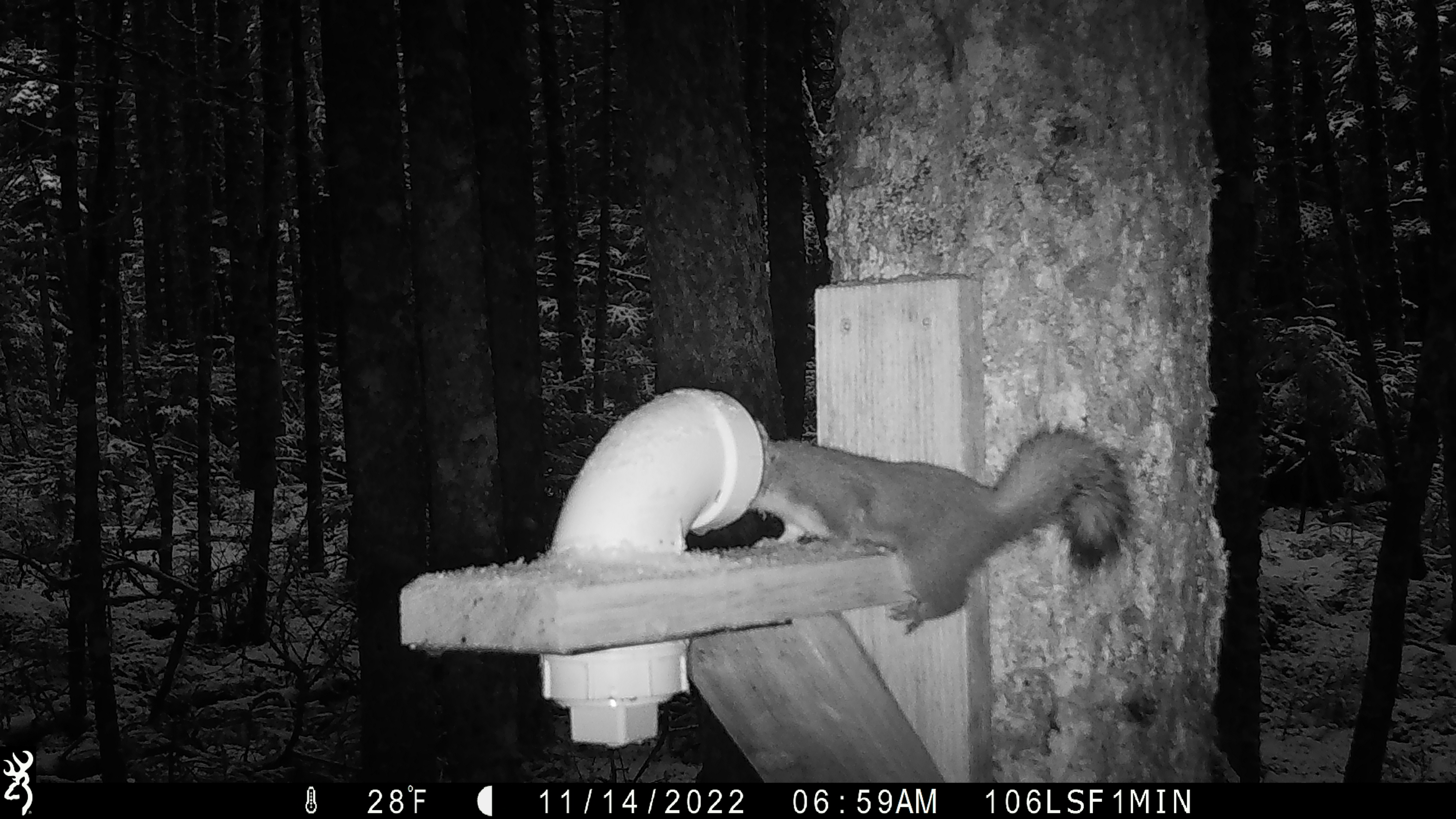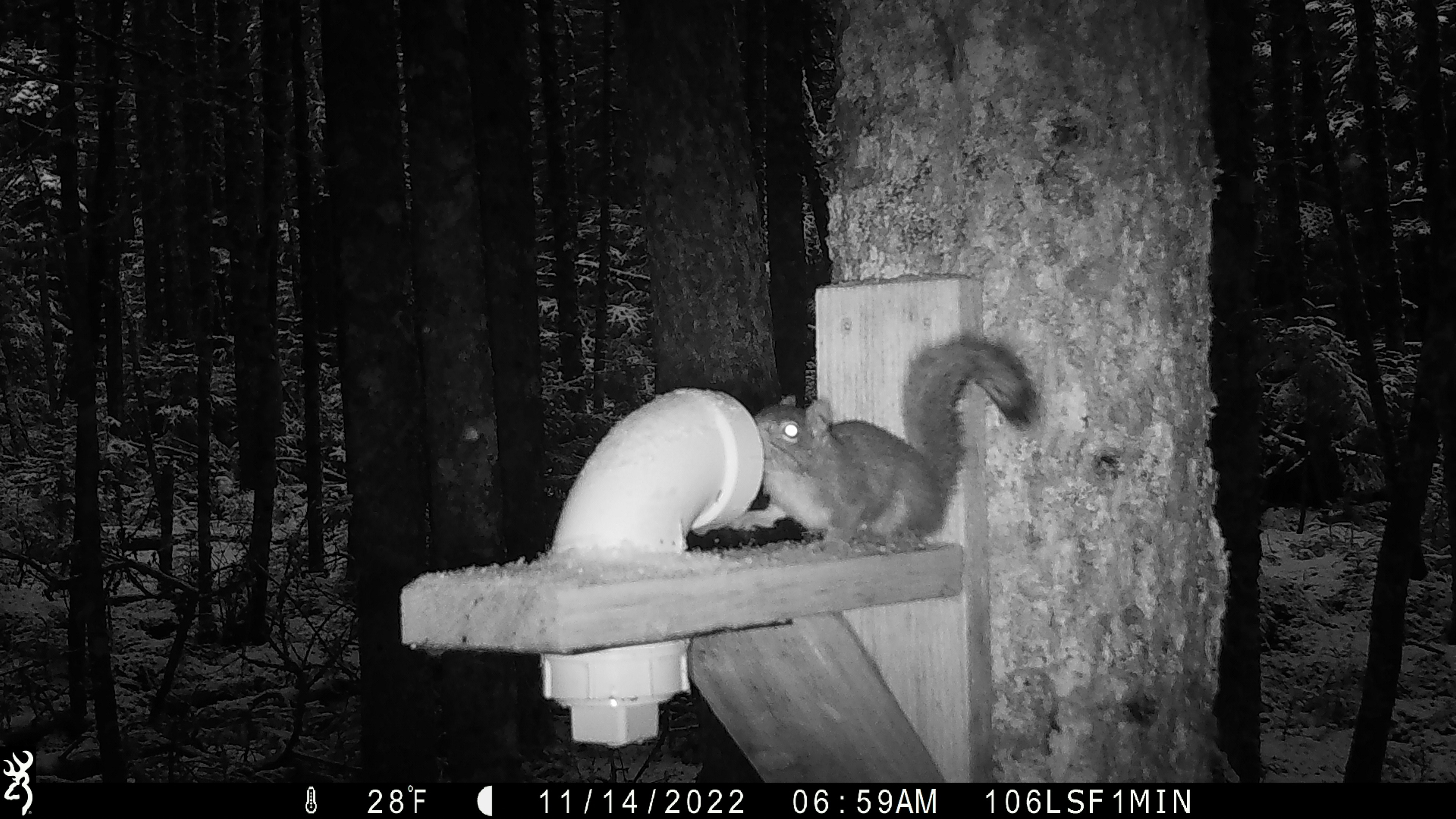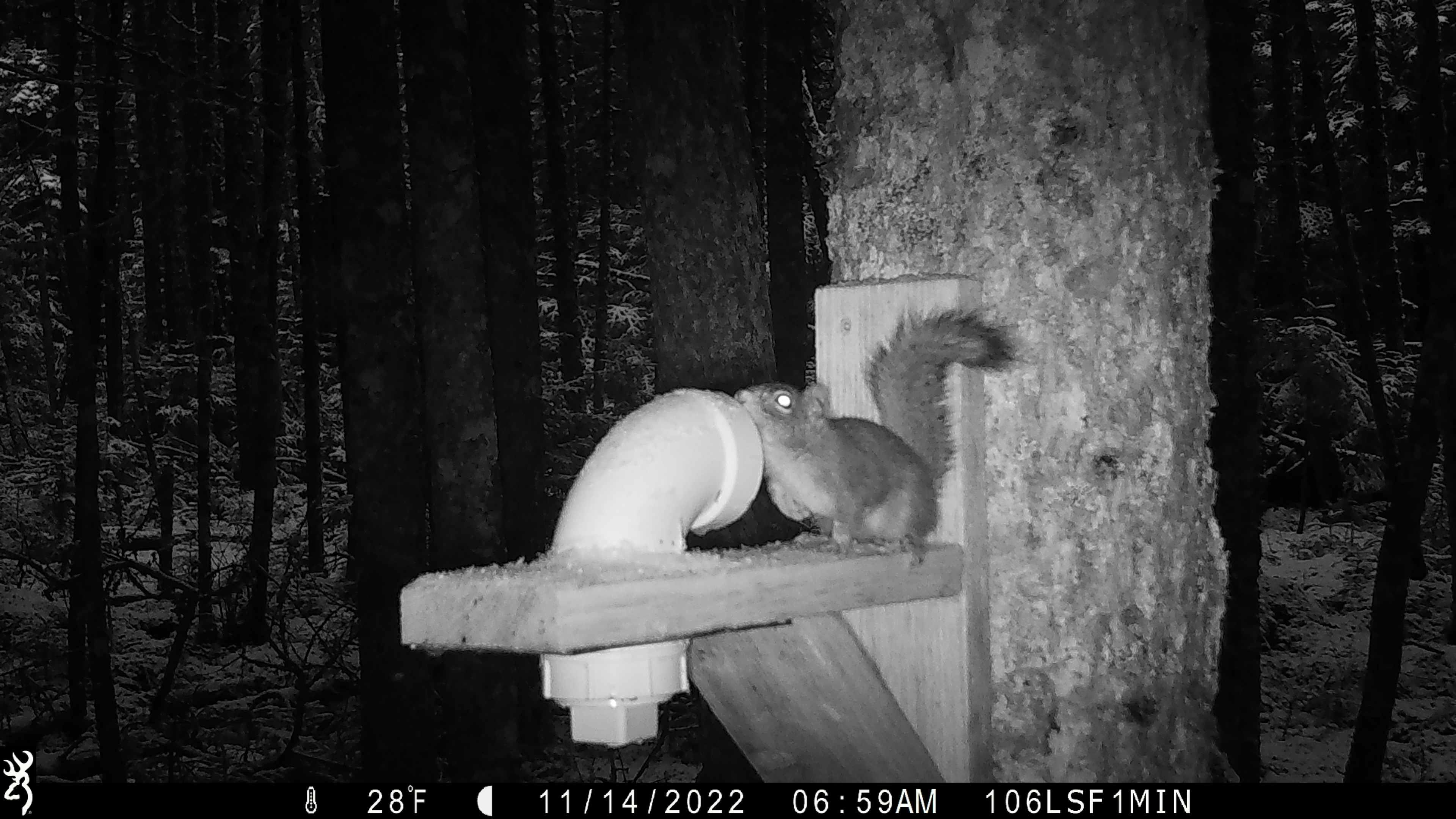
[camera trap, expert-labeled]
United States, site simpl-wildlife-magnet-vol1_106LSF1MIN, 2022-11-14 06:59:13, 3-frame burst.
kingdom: Animalia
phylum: Chordata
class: Mammalia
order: Rodentia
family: Sciuridae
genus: Tamiasciurus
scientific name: Tamiasciurus hudsonicus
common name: red squirrel